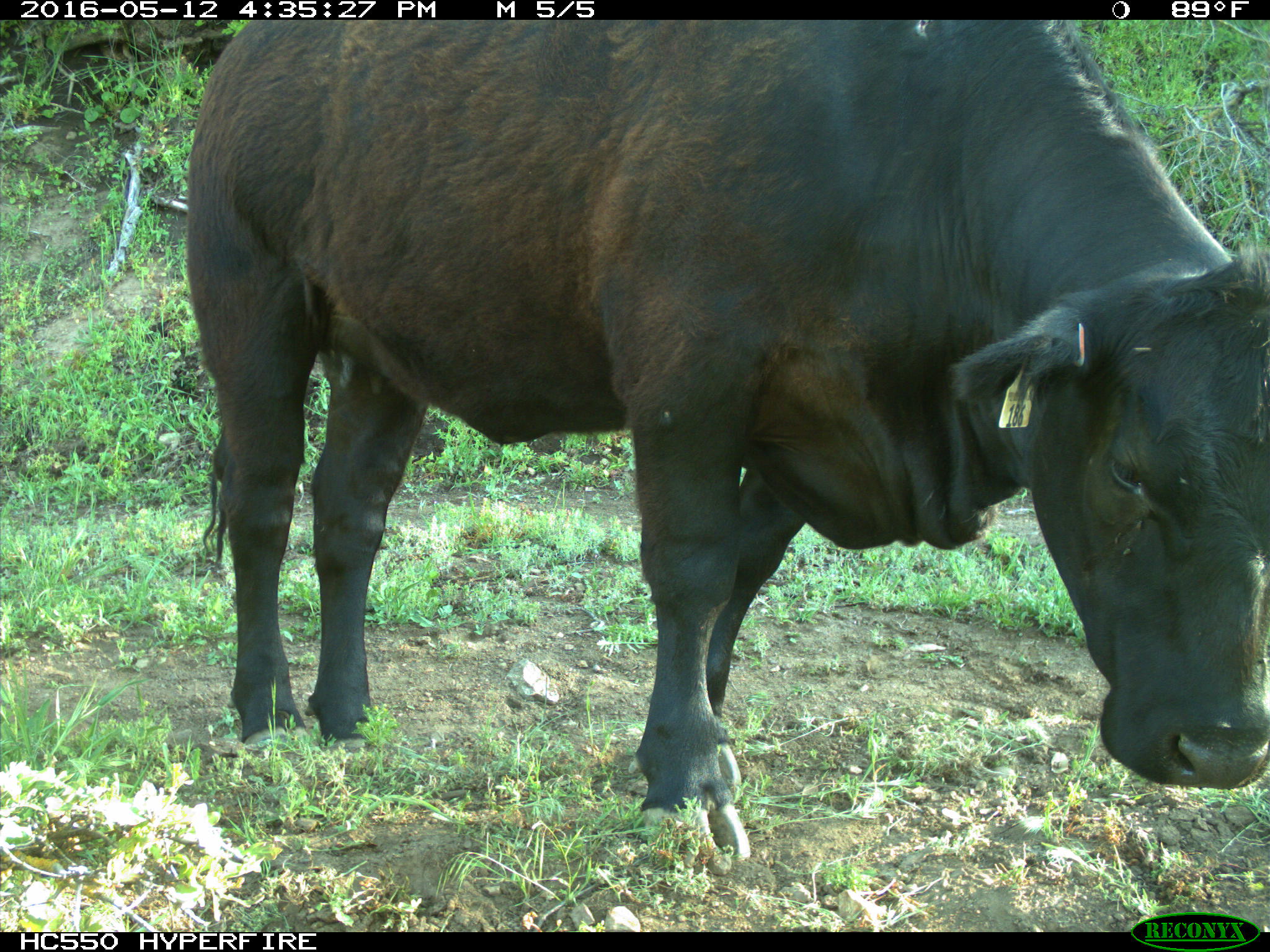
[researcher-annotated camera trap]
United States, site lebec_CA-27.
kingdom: Animalia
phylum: Chordata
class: Mammalia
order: Artiodactyla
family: Bovidae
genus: Bos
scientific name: Bos taurus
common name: domestic cow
Bos taurus (domestic cow).